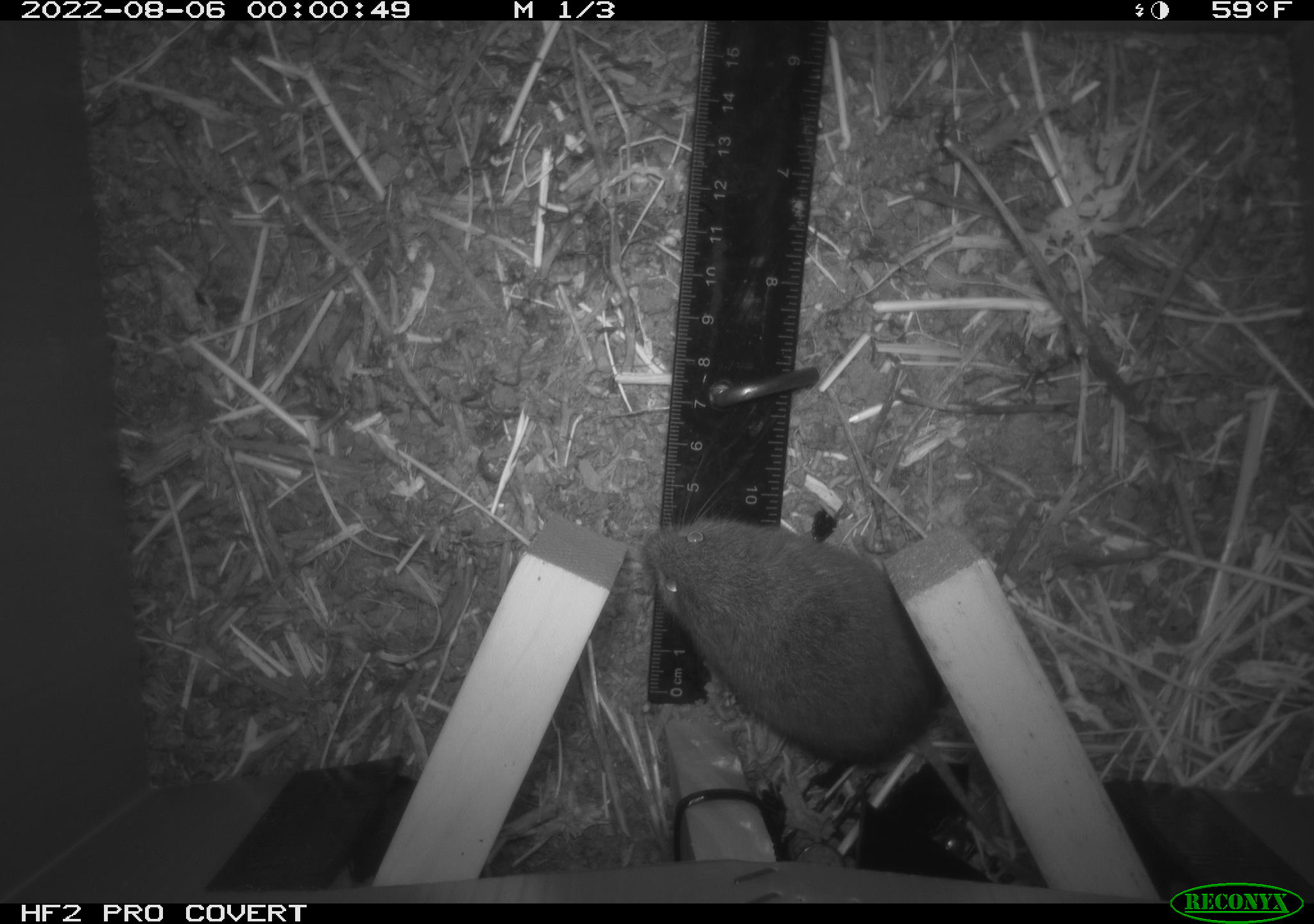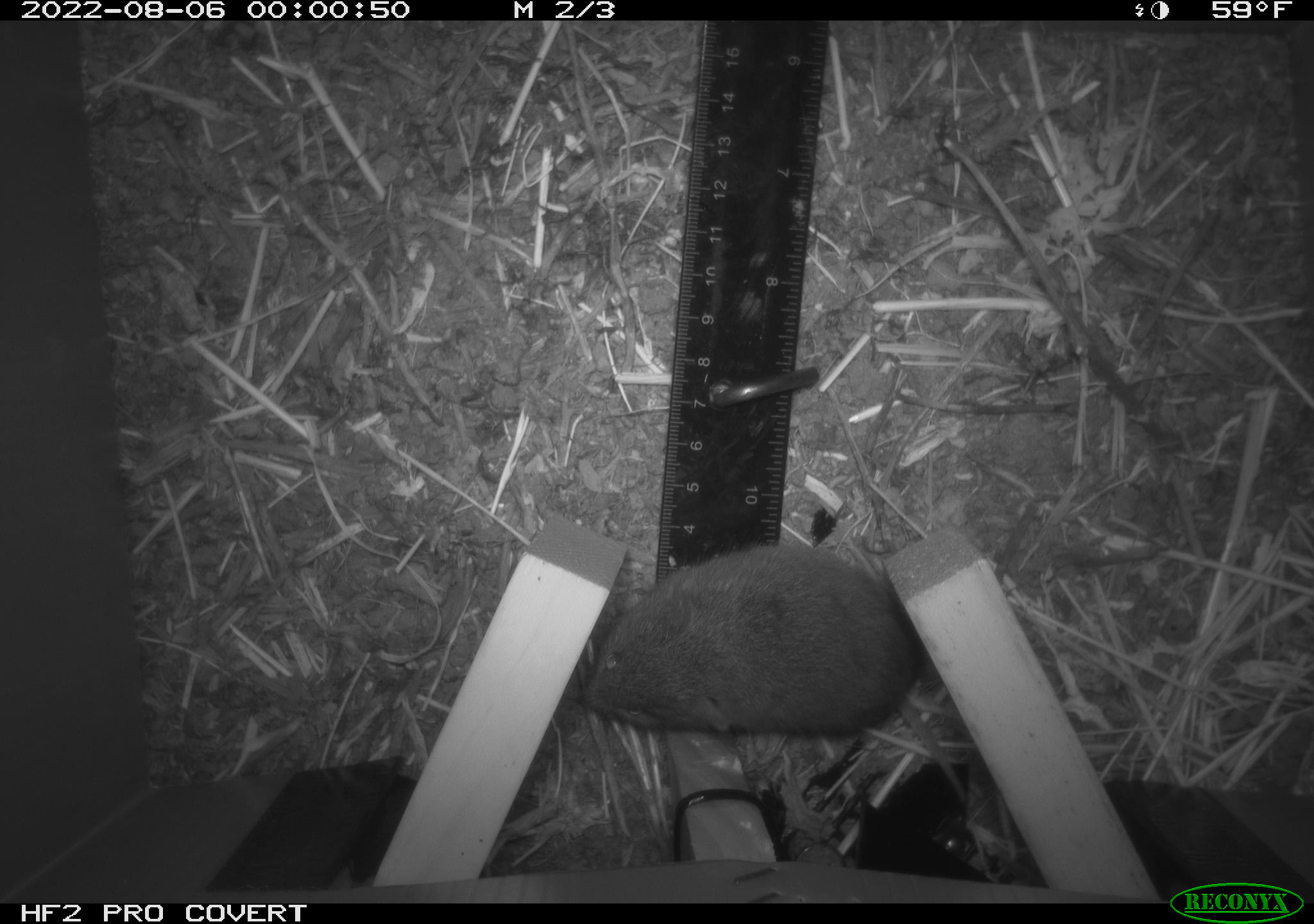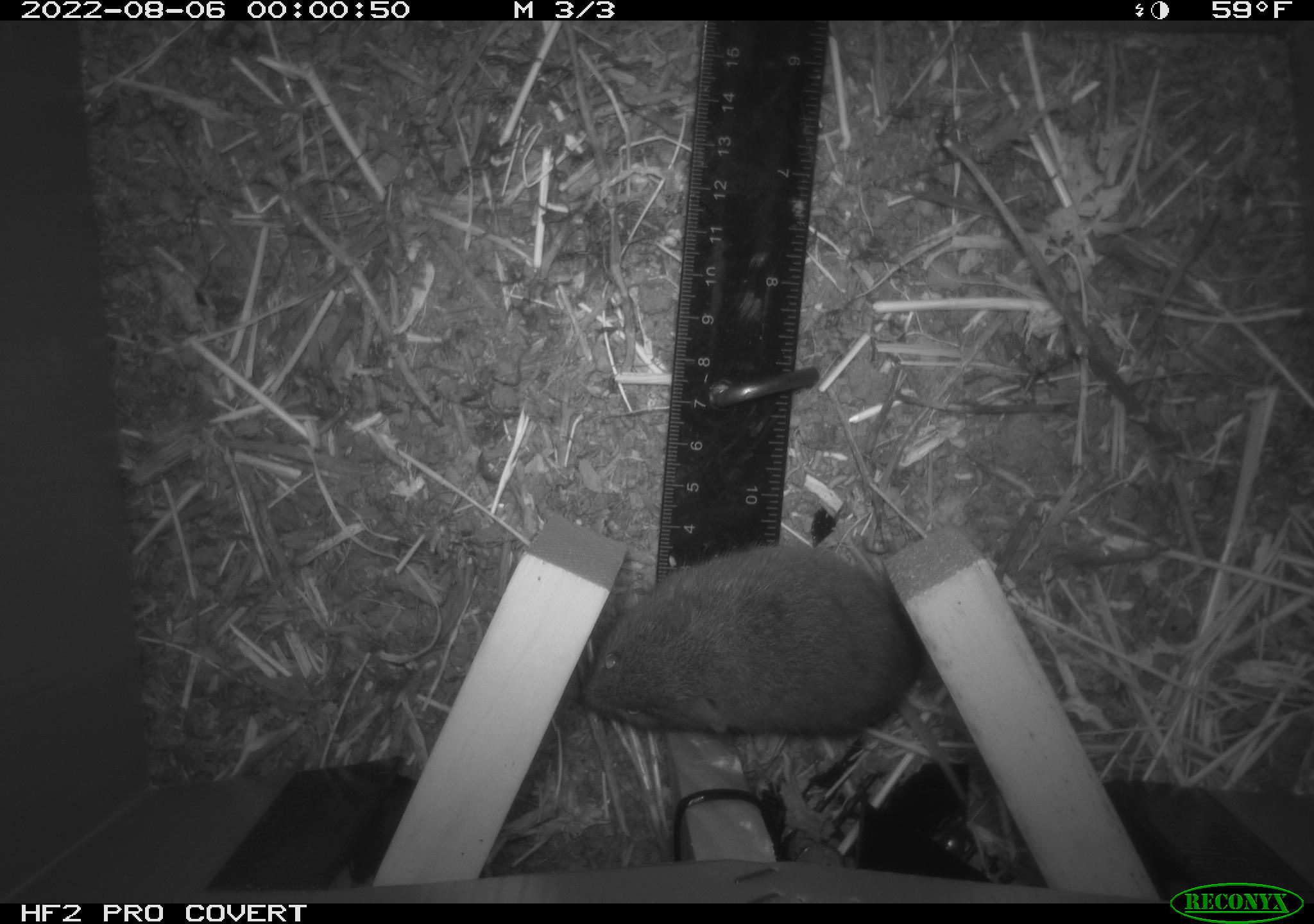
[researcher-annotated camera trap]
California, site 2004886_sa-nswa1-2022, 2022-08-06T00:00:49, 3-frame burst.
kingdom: Animalia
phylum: Chordata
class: Mammalia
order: Rodentia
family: Cricetidae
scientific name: Cricetidae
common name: hamsters, voles, lemmings, and allies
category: cricetidae family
Cricetidae family (hamsters, voles, lemmings, and allies) (Cricetidae).